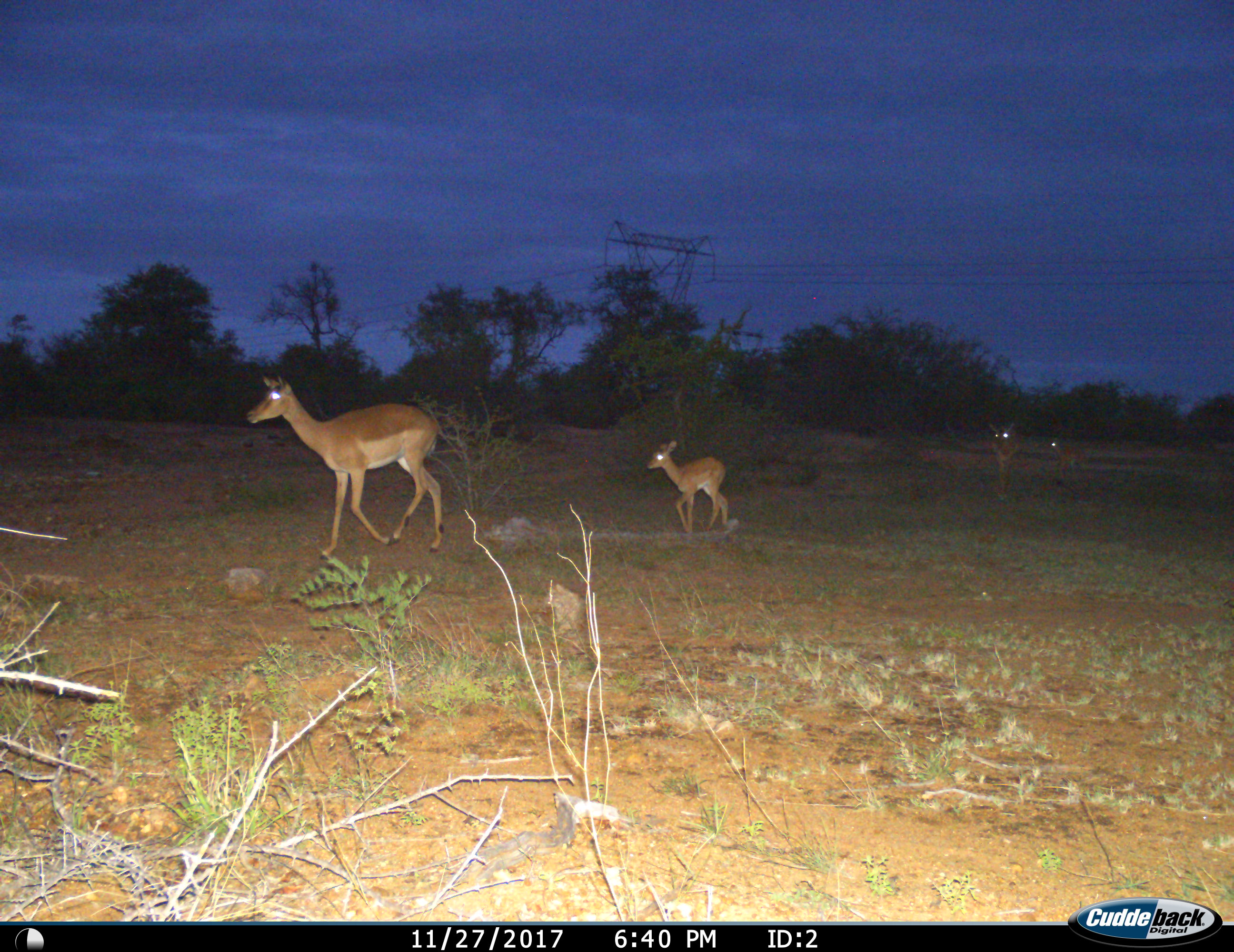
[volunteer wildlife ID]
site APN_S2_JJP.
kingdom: Animalia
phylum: Chordata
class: Mammalia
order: Artiodactyla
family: Bovidae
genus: Aepyceros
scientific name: Aepyceros melampus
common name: impala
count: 4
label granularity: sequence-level